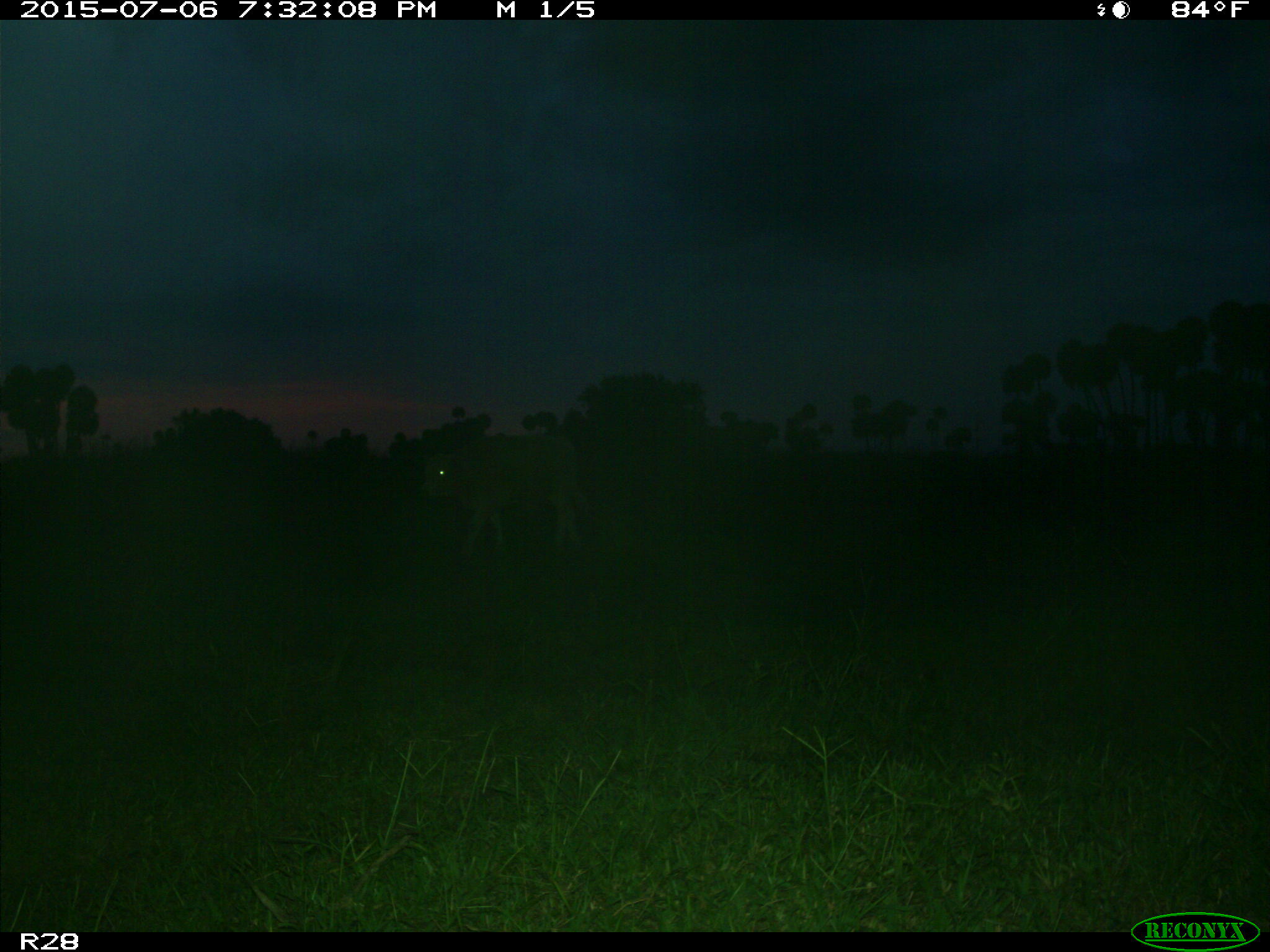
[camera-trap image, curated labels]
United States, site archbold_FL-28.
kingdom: Animalia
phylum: Chordata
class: Mammalia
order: Artiodactyla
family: Bovidae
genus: Bos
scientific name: Bos taurus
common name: domestic cow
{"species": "Bos taurus (domestic cow)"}